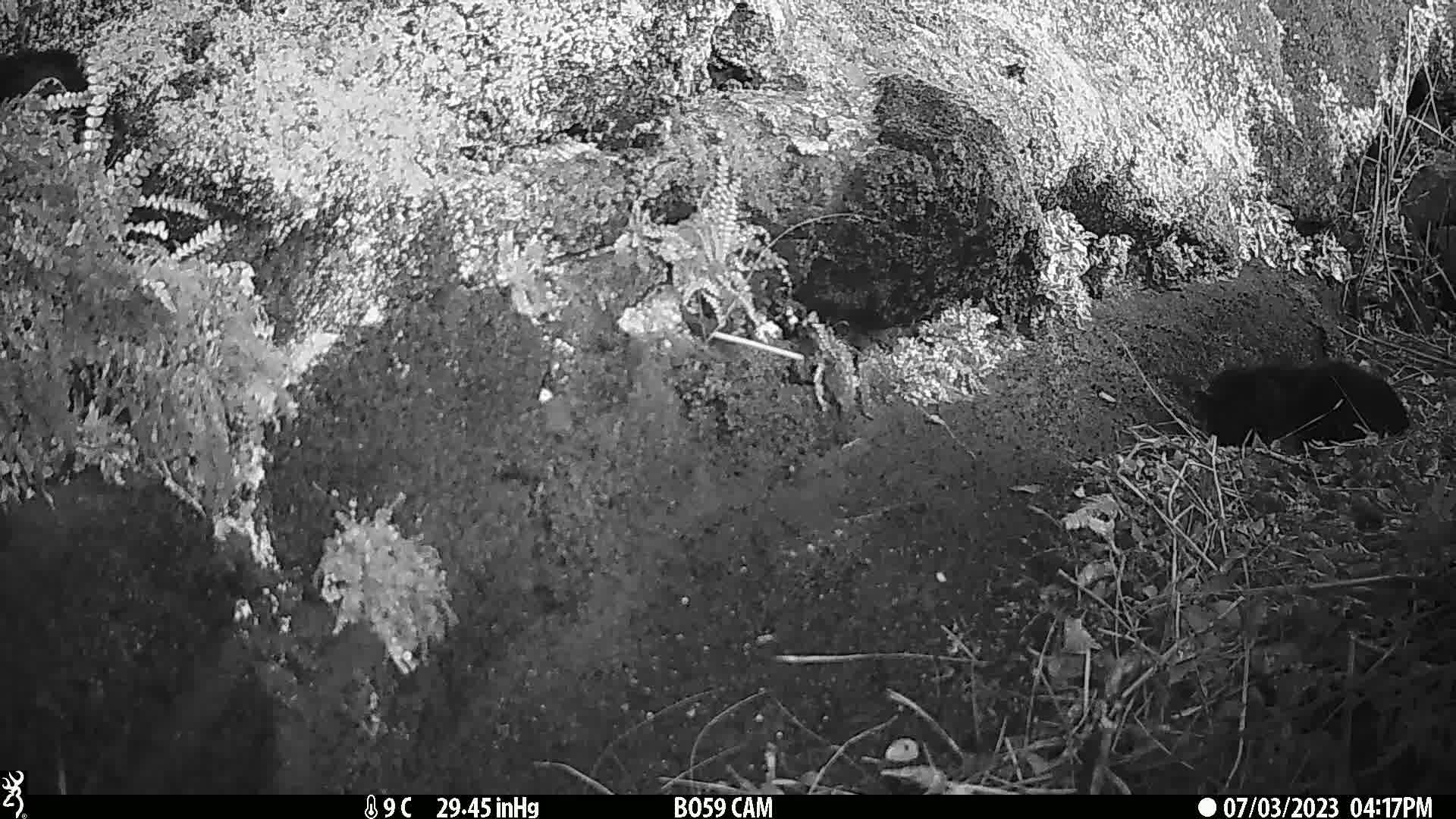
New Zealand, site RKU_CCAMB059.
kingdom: Animalia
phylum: Chordata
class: Mammalia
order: Carnivora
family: Felidae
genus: Felis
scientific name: Felis catus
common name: domestic cat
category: cat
Cat (domestic cat) (Felis catus).